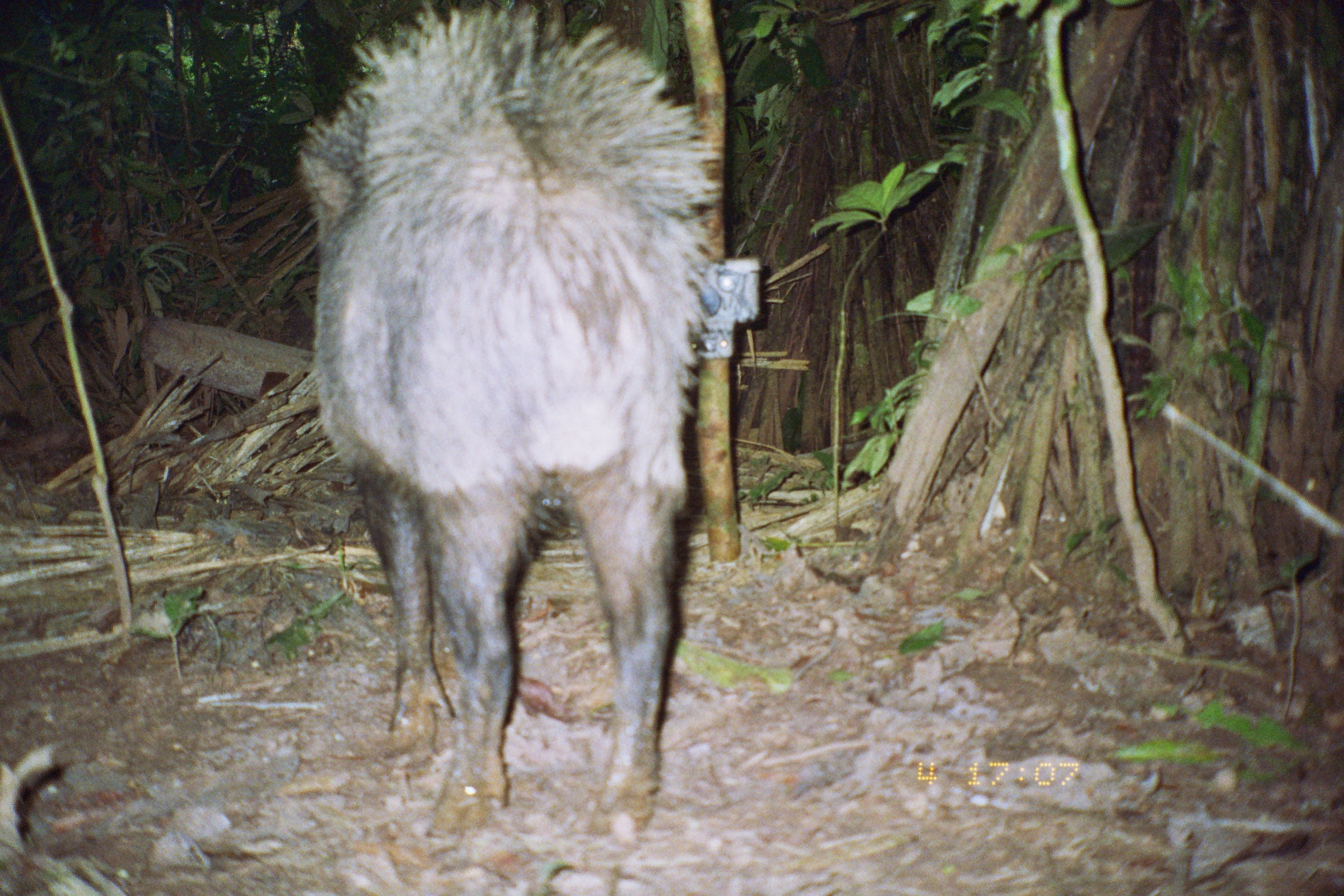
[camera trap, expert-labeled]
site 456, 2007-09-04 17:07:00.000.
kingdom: Animalia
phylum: Chordata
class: Mammalia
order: Artiodactyla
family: Tayassuidae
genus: Tayassu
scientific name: Tayassu pecari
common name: white-lipped peccary